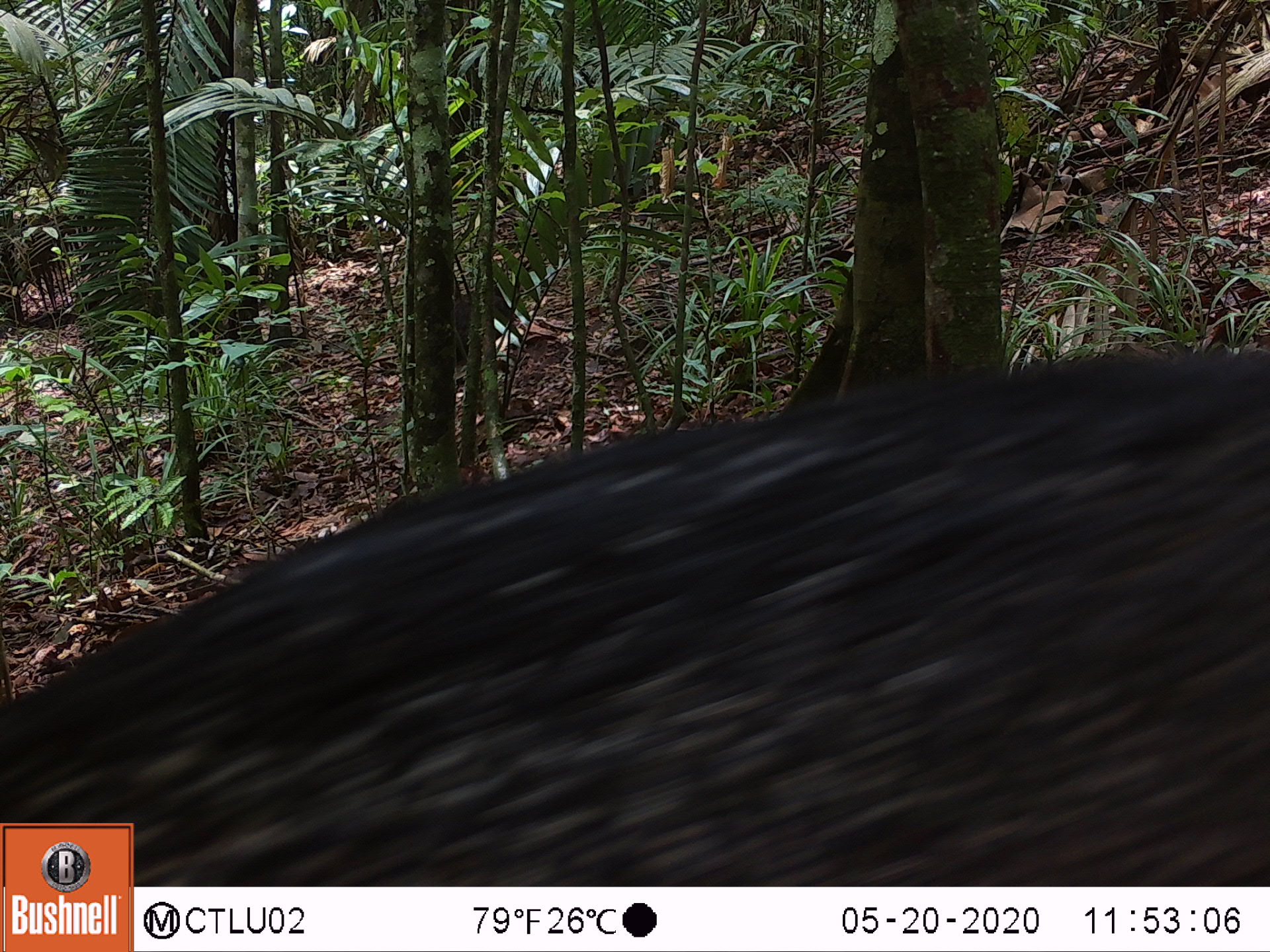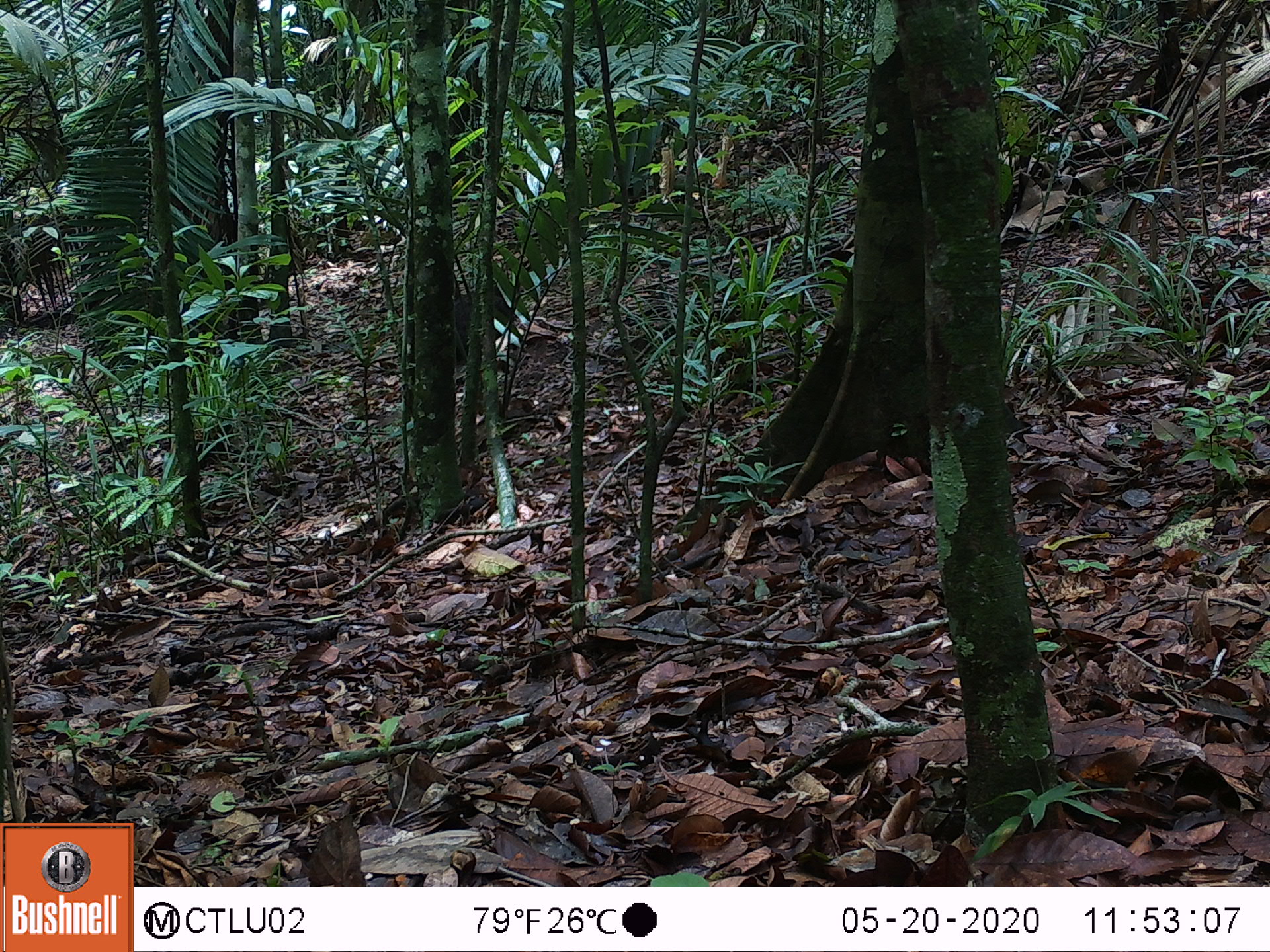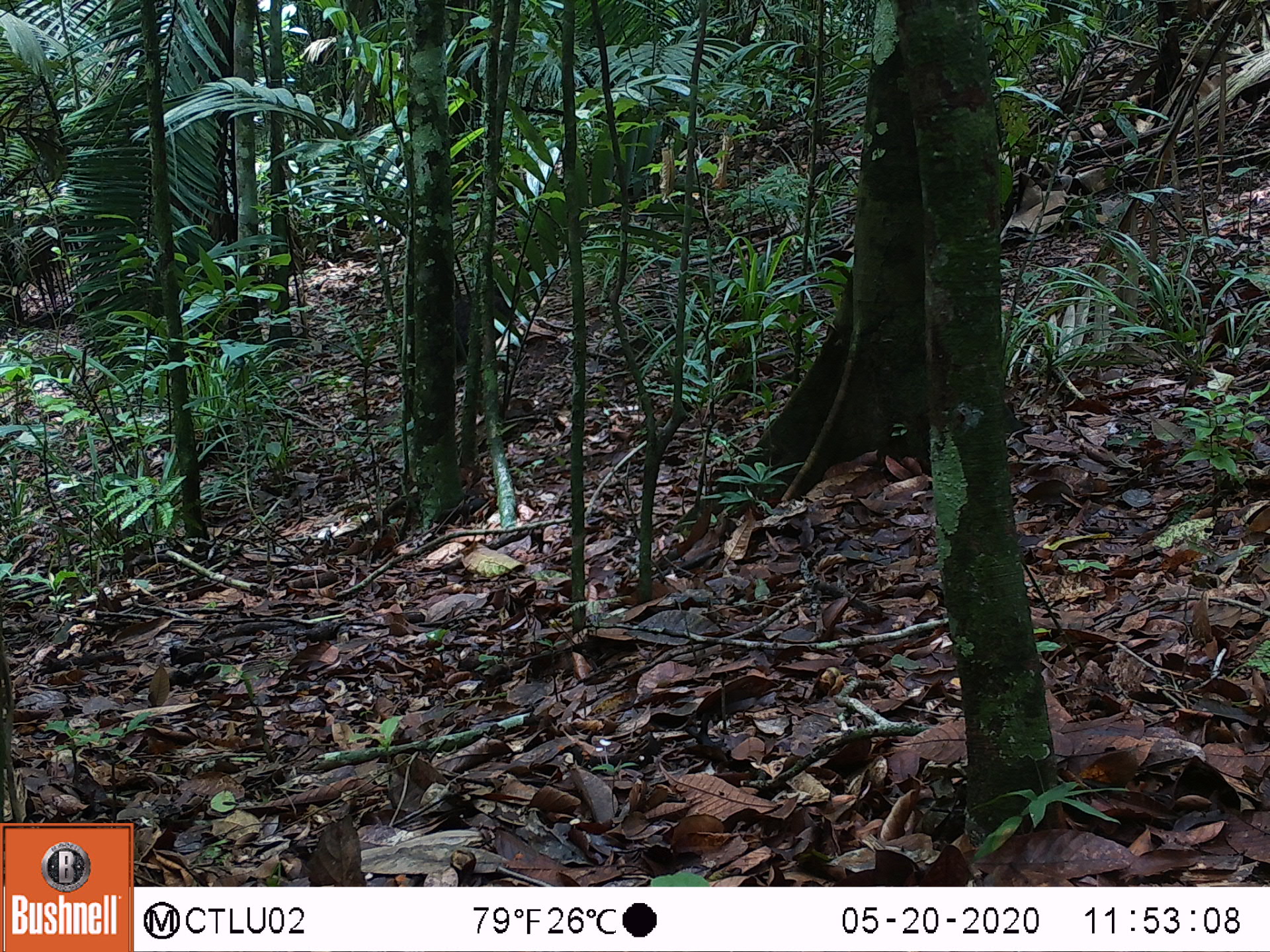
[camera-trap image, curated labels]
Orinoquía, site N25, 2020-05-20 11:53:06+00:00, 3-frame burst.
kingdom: Animalia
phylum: Chordata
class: Mammalia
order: Artiodactyla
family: Tayassuidae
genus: Pecari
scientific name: Pecari tajacu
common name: collared peccary